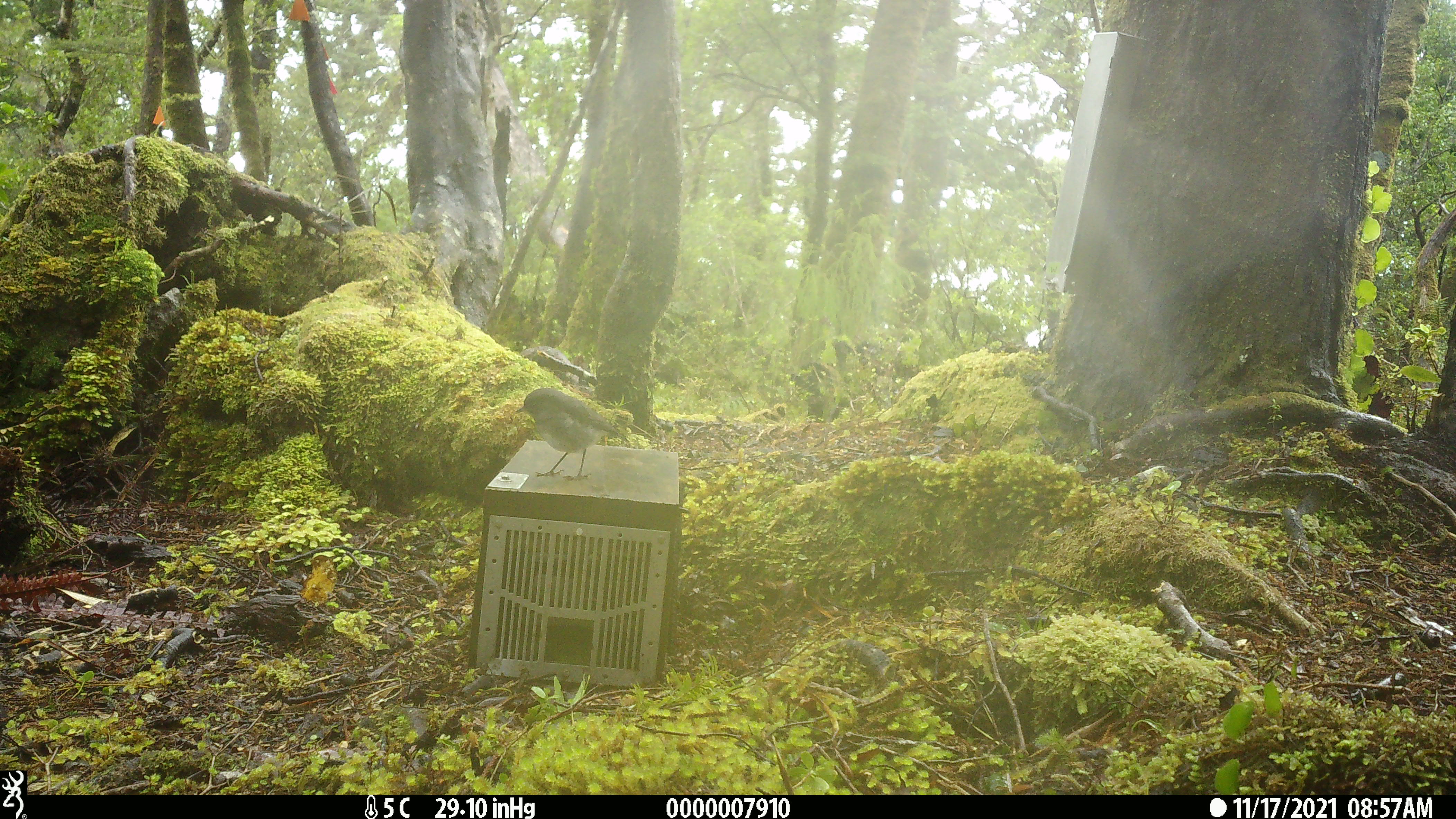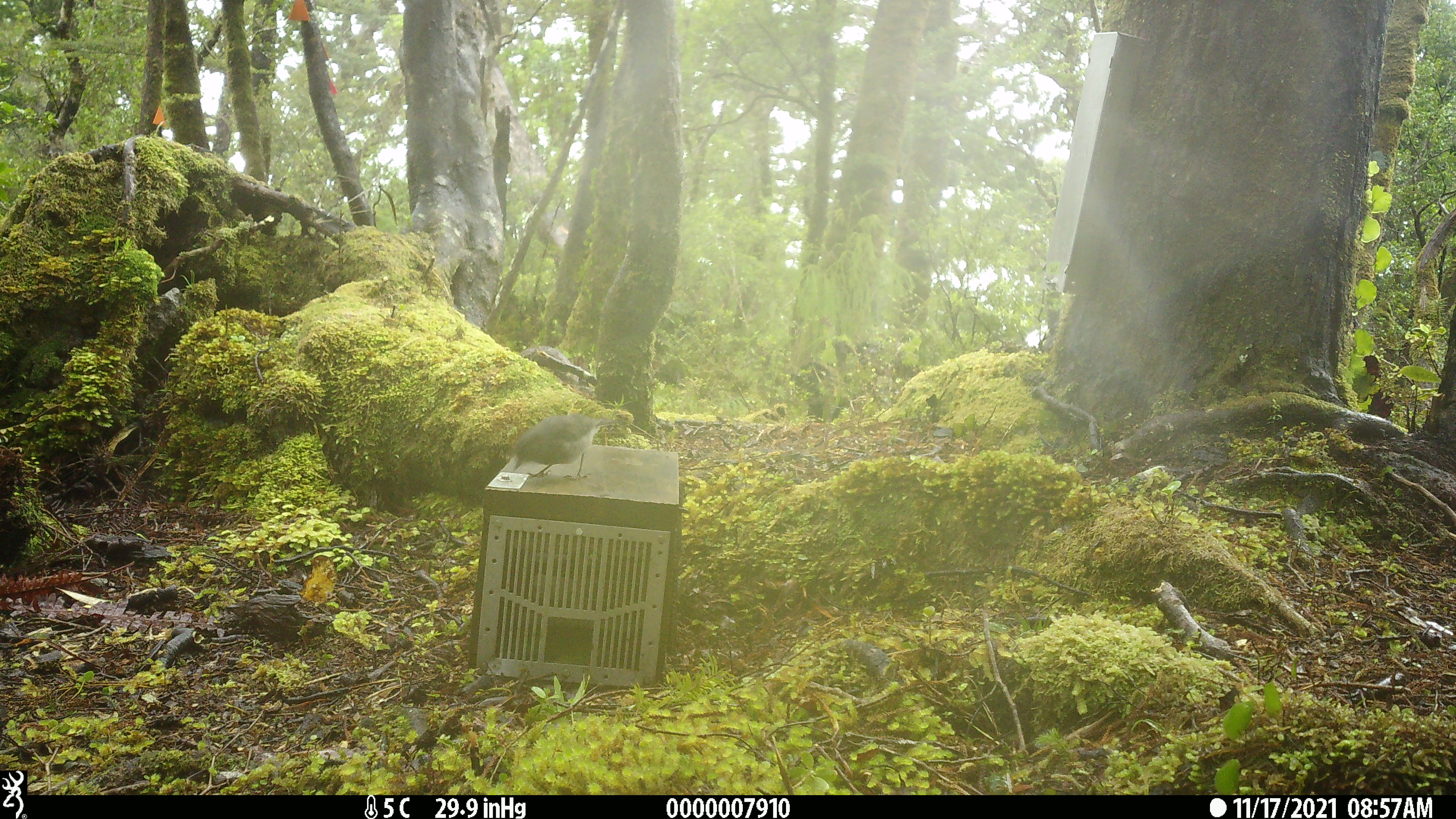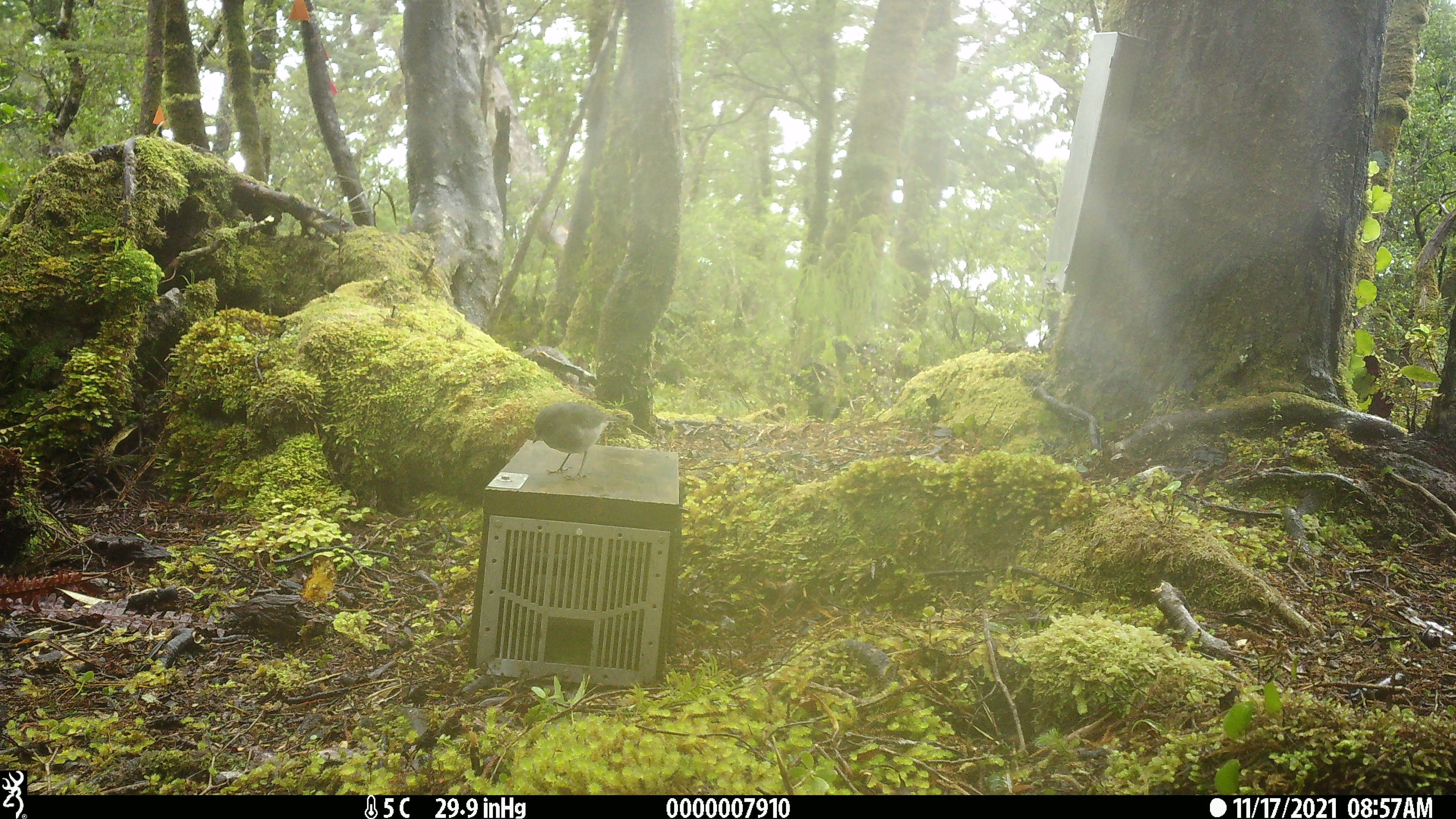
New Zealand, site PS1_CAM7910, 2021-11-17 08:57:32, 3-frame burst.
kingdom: Animalia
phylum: Chordata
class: Aves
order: Passeriformes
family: Petroicidae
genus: Petroica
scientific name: Petroica australis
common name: new zealand robin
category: robin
Robin (new zealand robin) (Petroica australis).